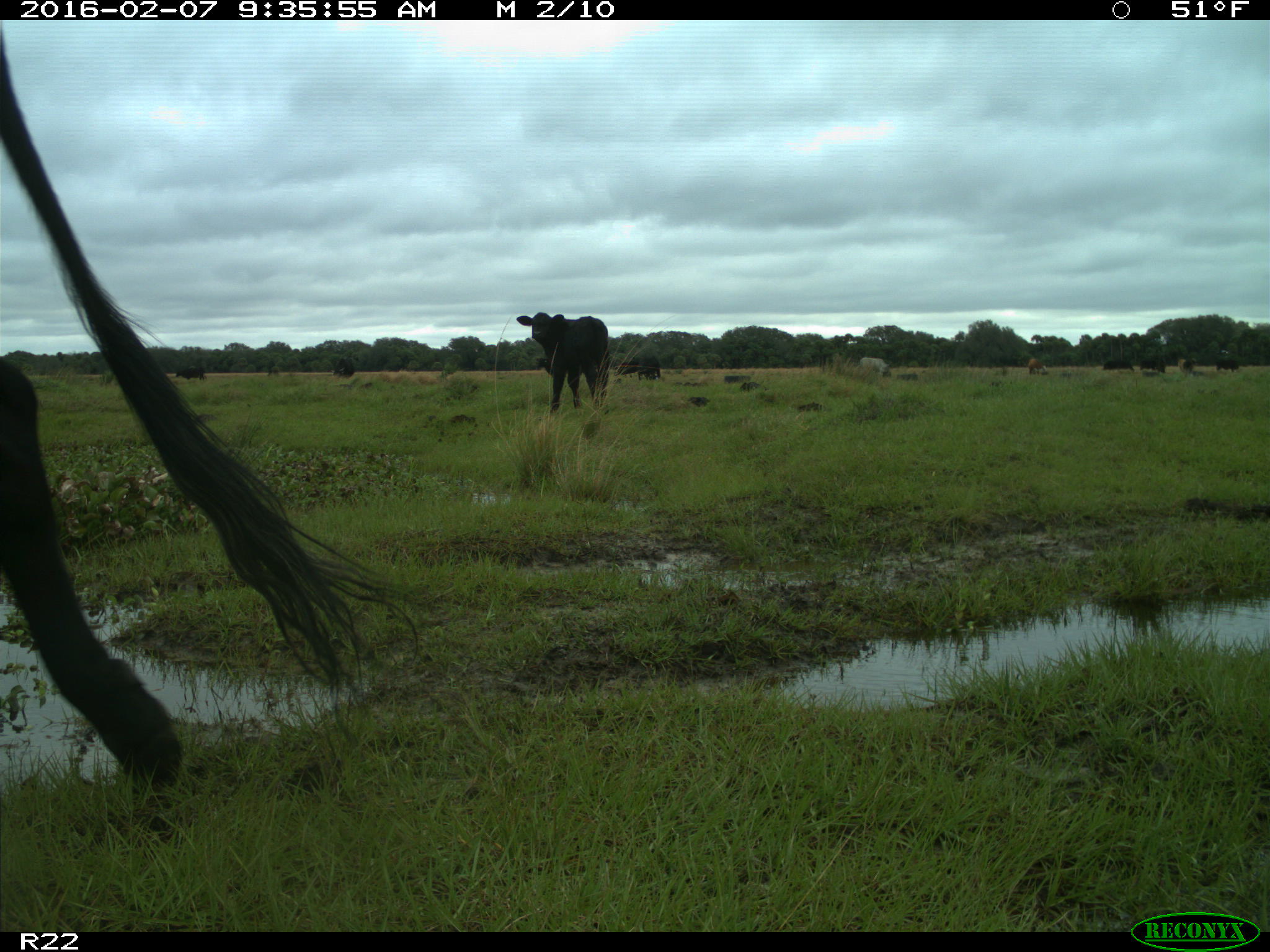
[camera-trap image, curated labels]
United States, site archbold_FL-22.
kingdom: Animalia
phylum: Chordata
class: Mammalia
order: Artiodactyla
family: Bovidae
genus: Bos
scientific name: Bos taurus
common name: domestic cow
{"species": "Bos taurus (domestic cow)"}